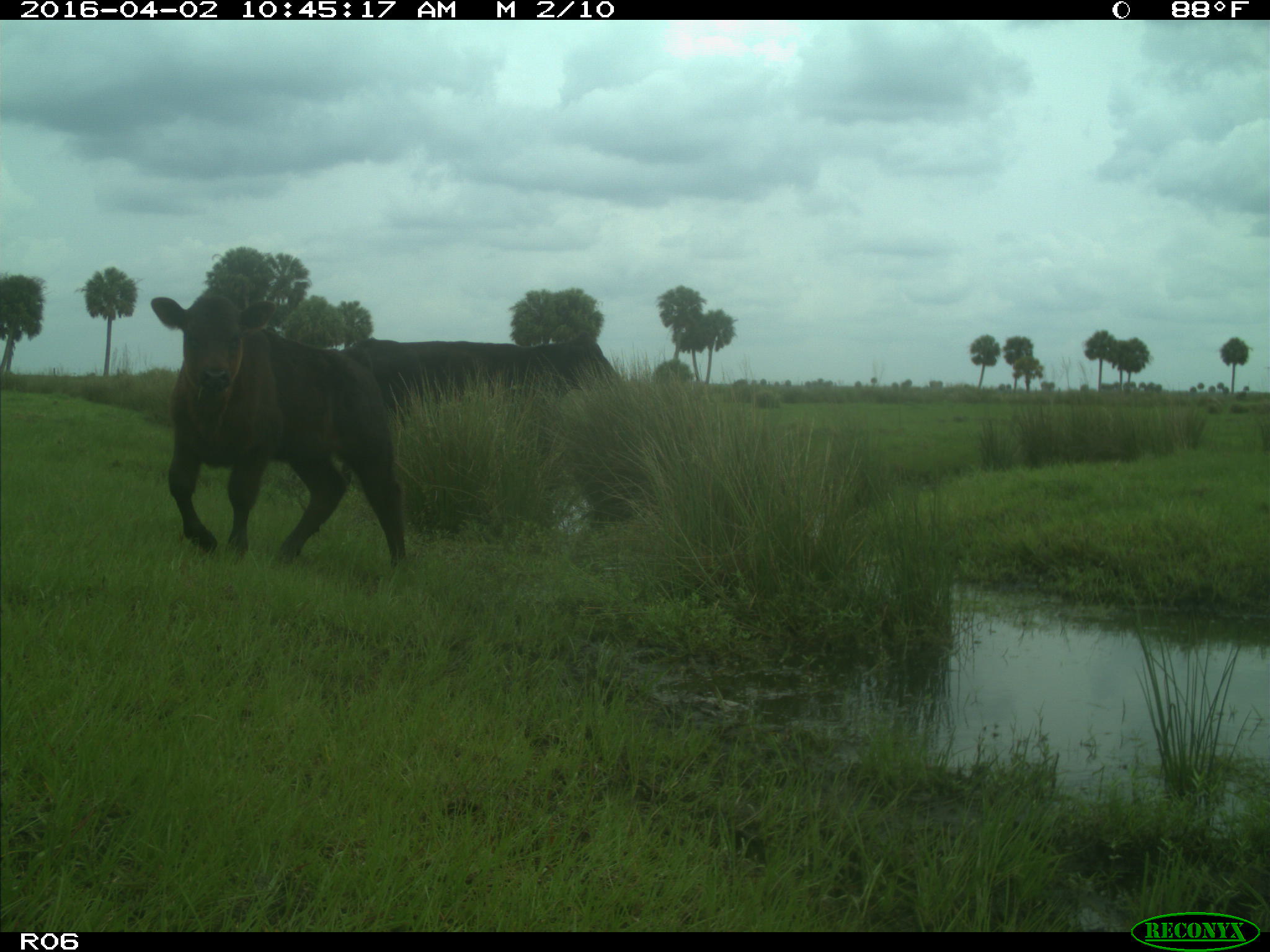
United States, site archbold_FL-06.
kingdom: Animalia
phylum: Chordata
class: Mammalia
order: Artiodactyla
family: Bovidae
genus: Bos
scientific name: Bos taurus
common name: domestic cow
Bos taurus (domestic cow).